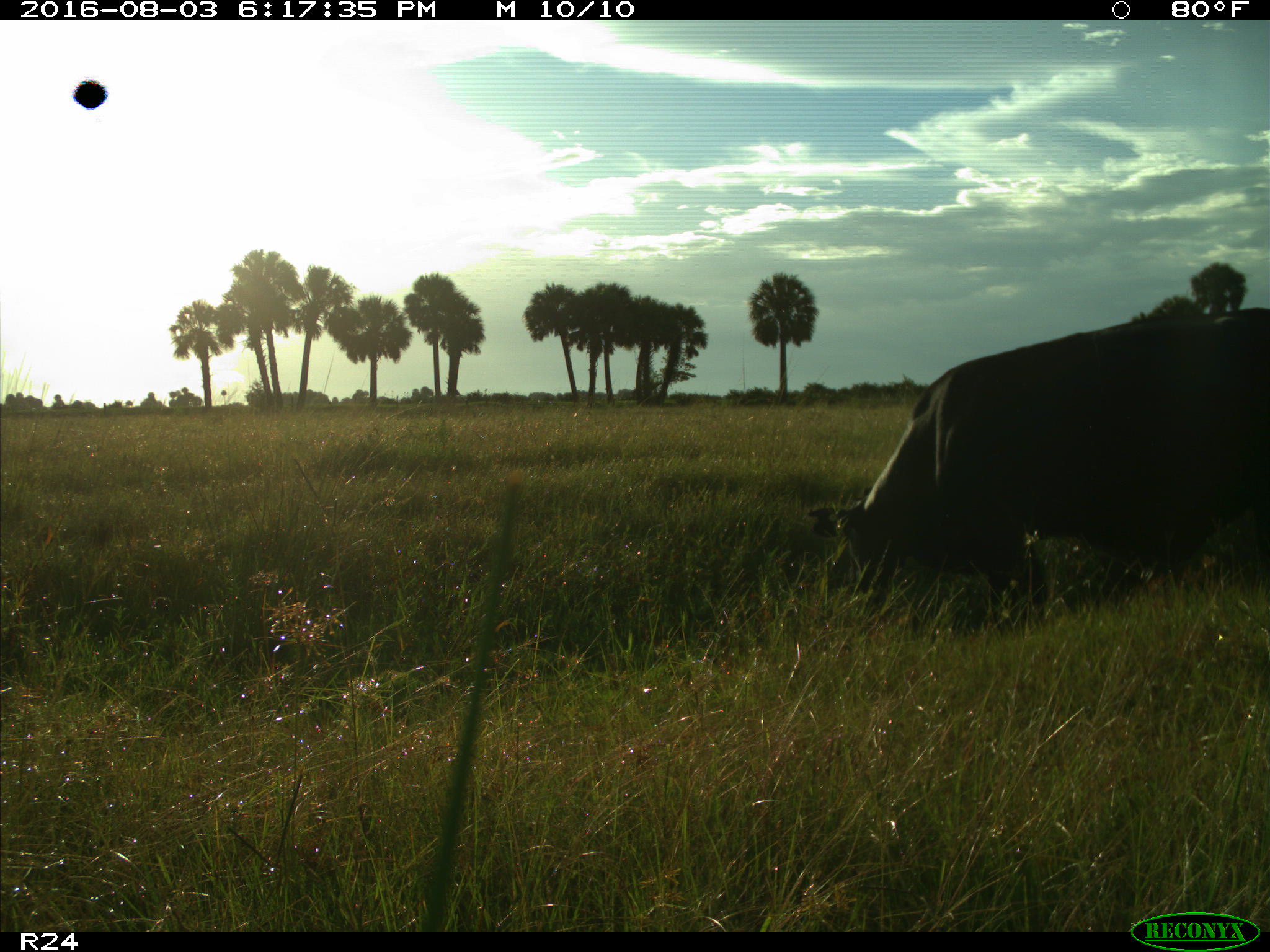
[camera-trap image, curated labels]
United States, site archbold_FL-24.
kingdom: Animalia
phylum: Chordata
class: Mammalia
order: Artiodactyla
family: Bovidae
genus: Bos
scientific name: Bos taurus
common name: domestic cow